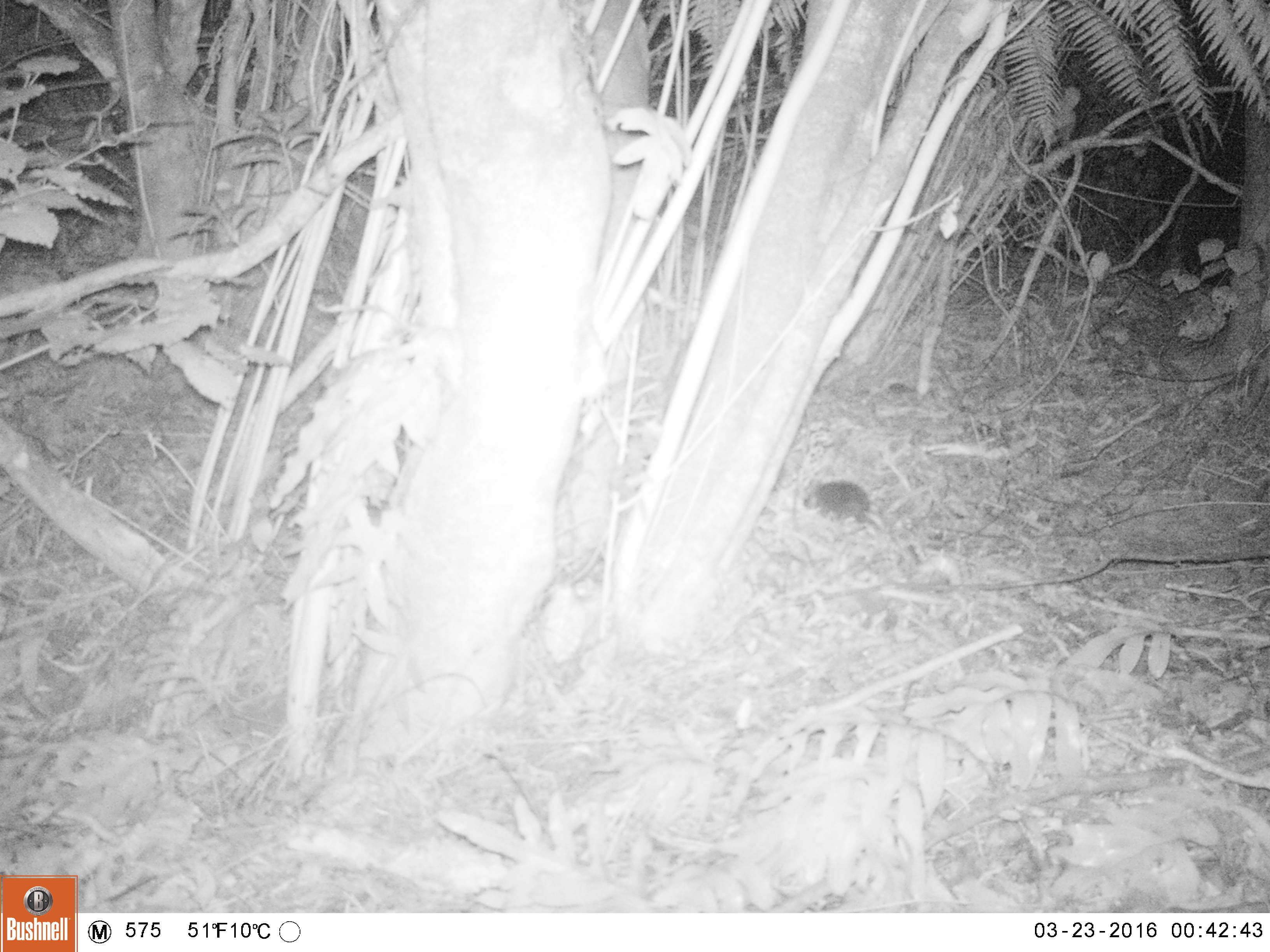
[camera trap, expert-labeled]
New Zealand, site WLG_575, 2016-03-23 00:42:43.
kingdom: Animalia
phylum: Chordata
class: Mammalia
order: Eulipotyphla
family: Erinaceidae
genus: Erinaceus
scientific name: Erinaceus europaeus europaeus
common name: european hedgehog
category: hedgehog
Hedgehog (european hedgehog) (Erinaceus europaeus europaeus).